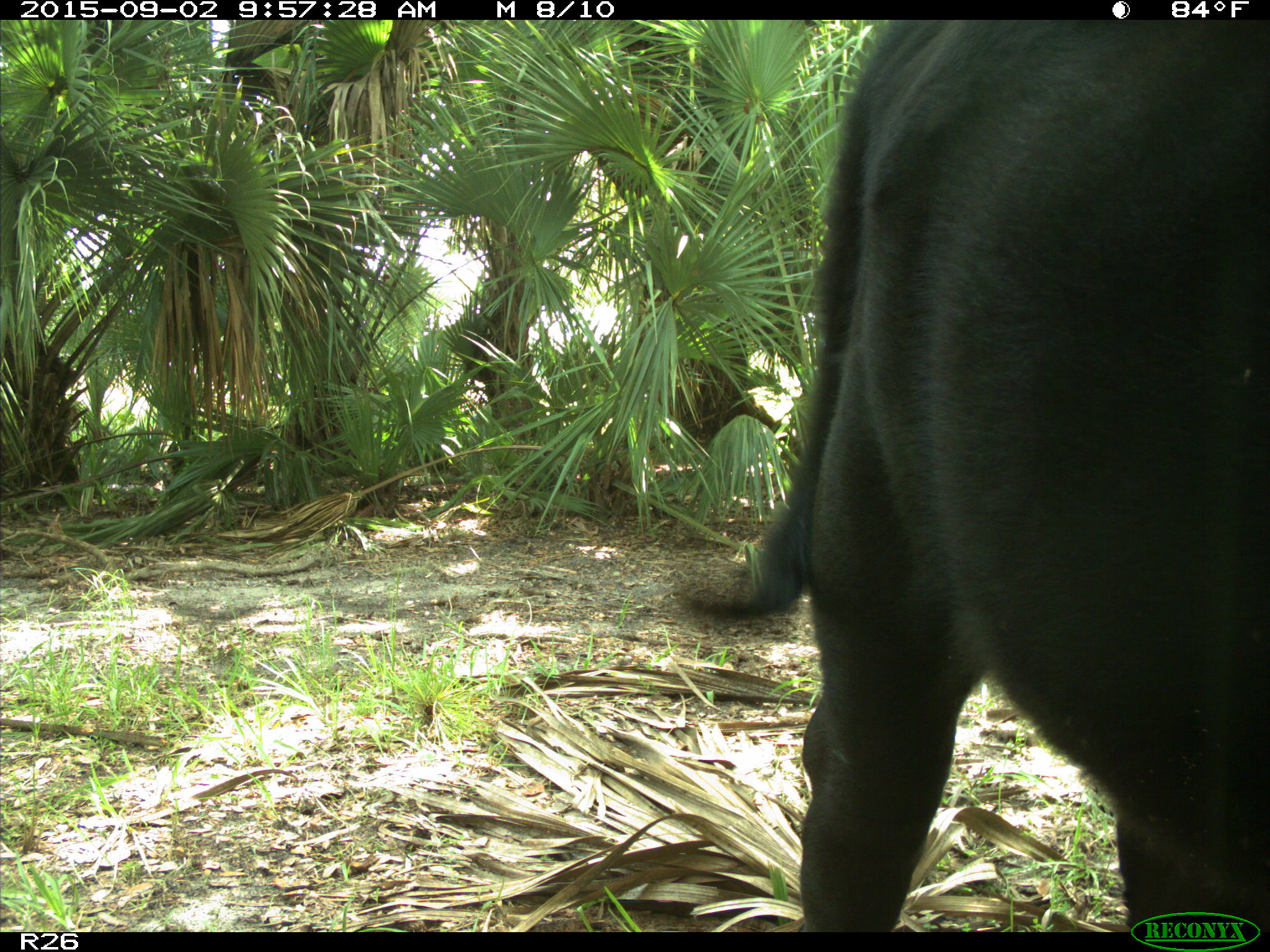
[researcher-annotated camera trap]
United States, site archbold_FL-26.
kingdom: Animalia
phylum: Chordata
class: Mammalia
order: Artiodactyla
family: Bovidae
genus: Bos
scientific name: Bos taurus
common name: domestic cow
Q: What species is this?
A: Bos taurus (domestic cow).